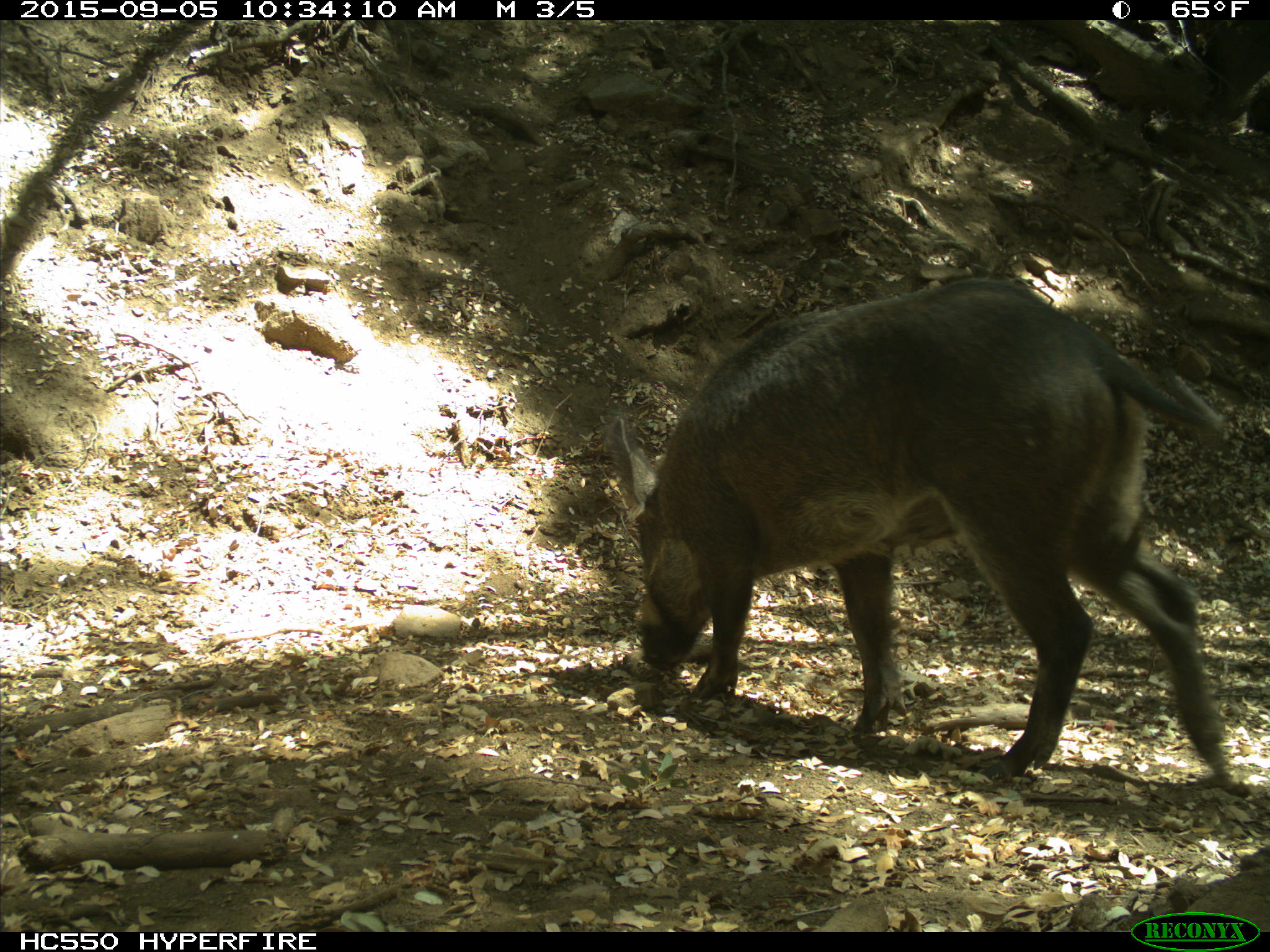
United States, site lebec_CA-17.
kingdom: Animalia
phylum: Chordata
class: Mammalia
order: Artiodactyla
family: Suidae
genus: Sus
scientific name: Sus scrofa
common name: wild boar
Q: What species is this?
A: Sus scrofa (wild boar).